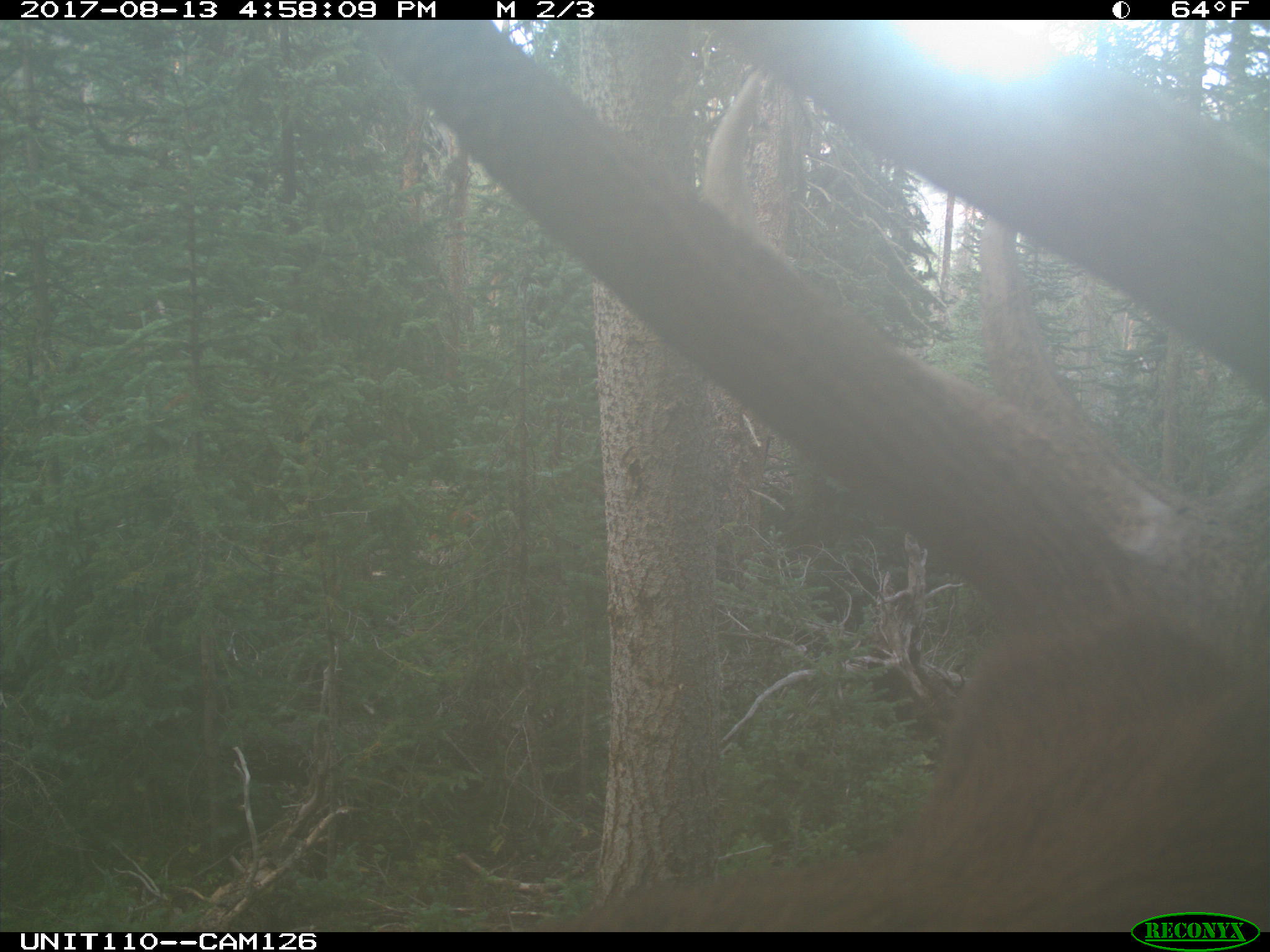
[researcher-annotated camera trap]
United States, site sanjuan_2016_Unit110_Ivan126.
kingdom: Animalia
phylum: Chordata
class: Mammalia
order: Artiodactyla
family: Cervidae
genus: Cervus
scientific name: Cervus elaphus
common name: red deer